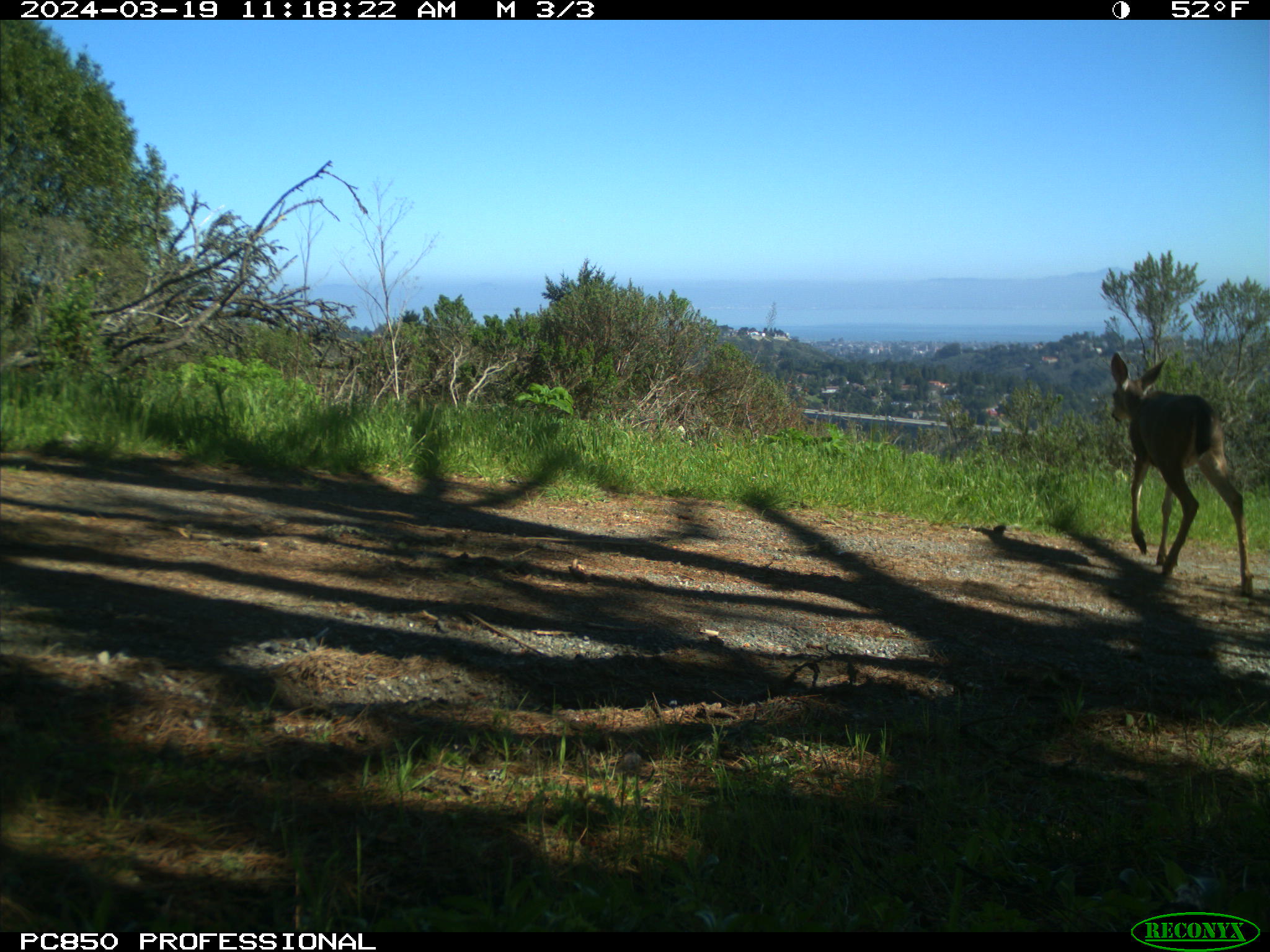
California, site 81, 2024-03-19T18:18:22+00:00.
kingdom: Animalia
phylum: Chordata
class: Mammalia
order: Artiodactyla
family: Cervidae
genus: Odocoileus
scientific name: Odocoileus hemionus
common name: mule deer